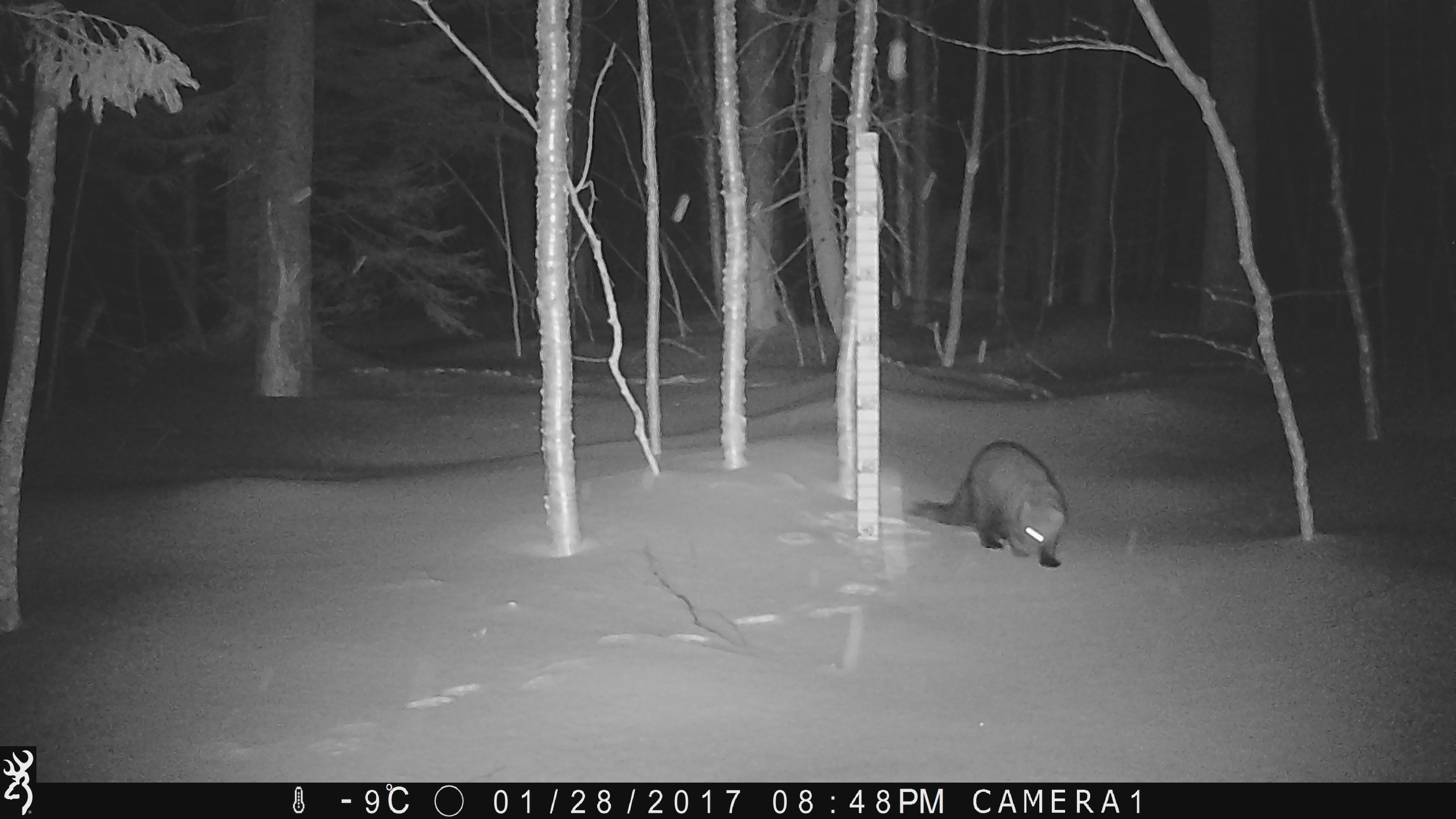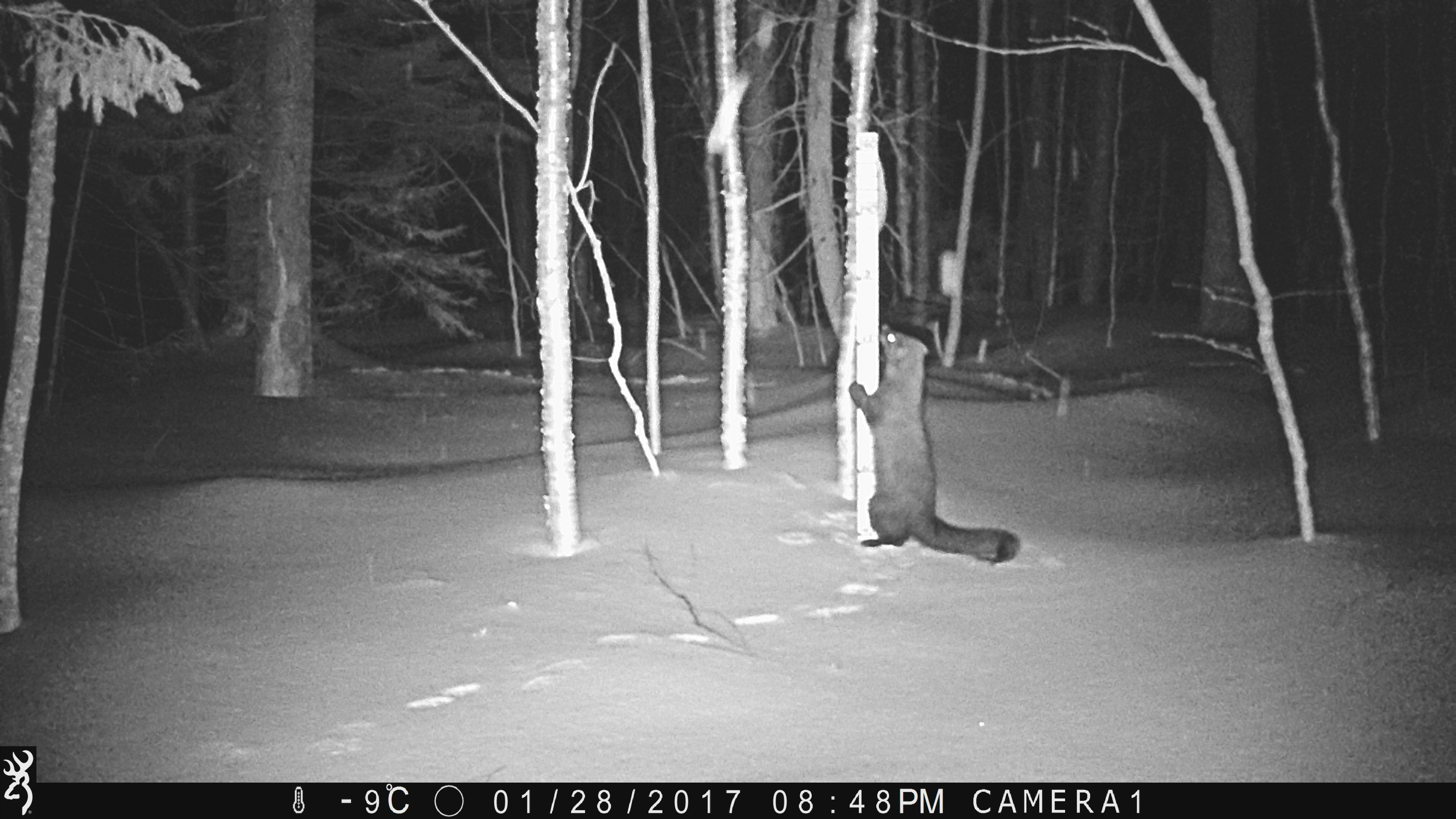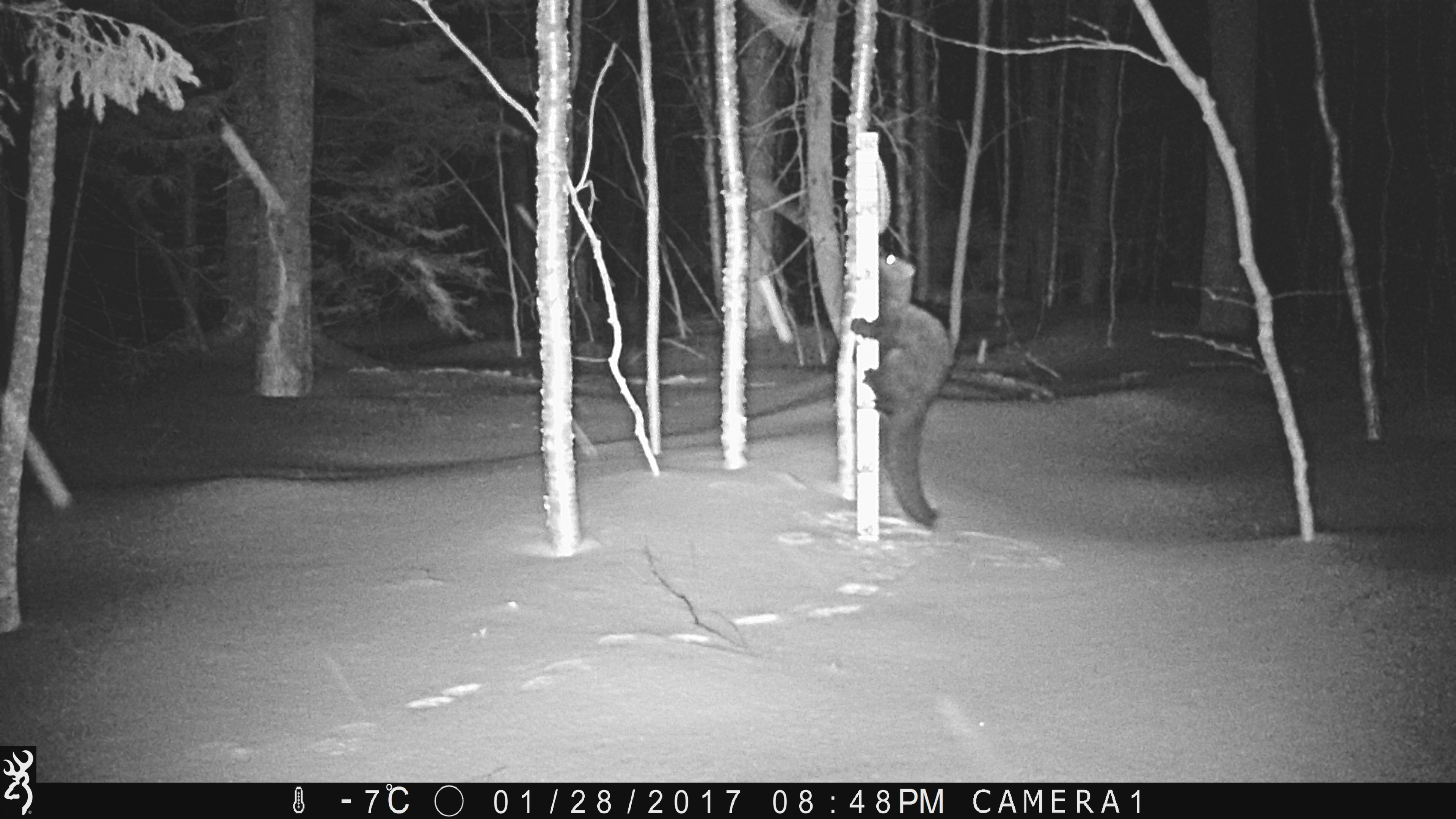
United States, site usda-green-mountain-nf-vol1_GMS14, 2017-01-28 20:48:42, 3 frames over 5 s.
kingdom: Animalia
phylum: Chordata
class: Mammalia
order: Carnivora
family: Mustelidae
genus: Pekania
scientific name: Pekania pennanti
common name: fisher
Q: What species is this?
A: Fisher (Pekania pennanti).